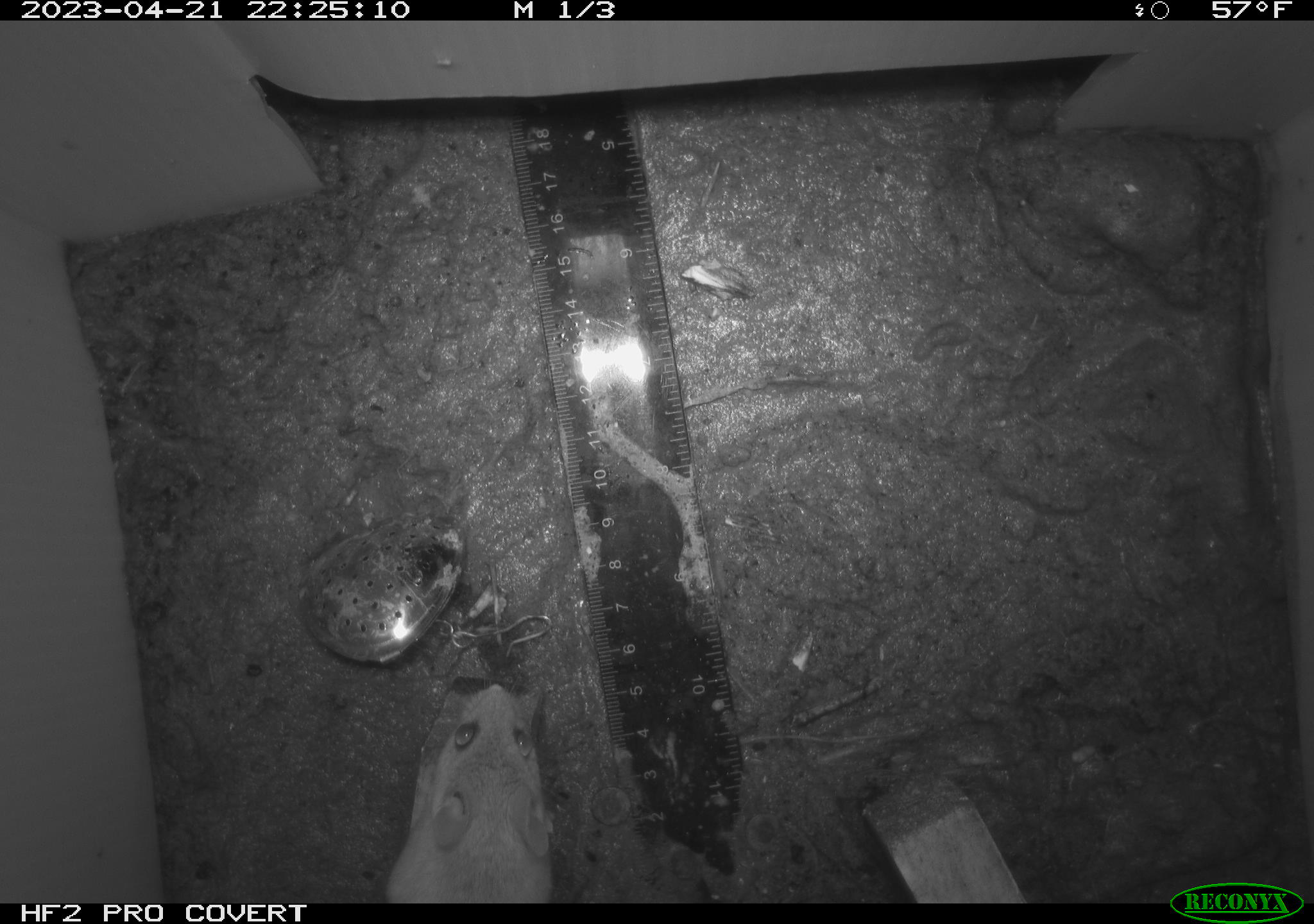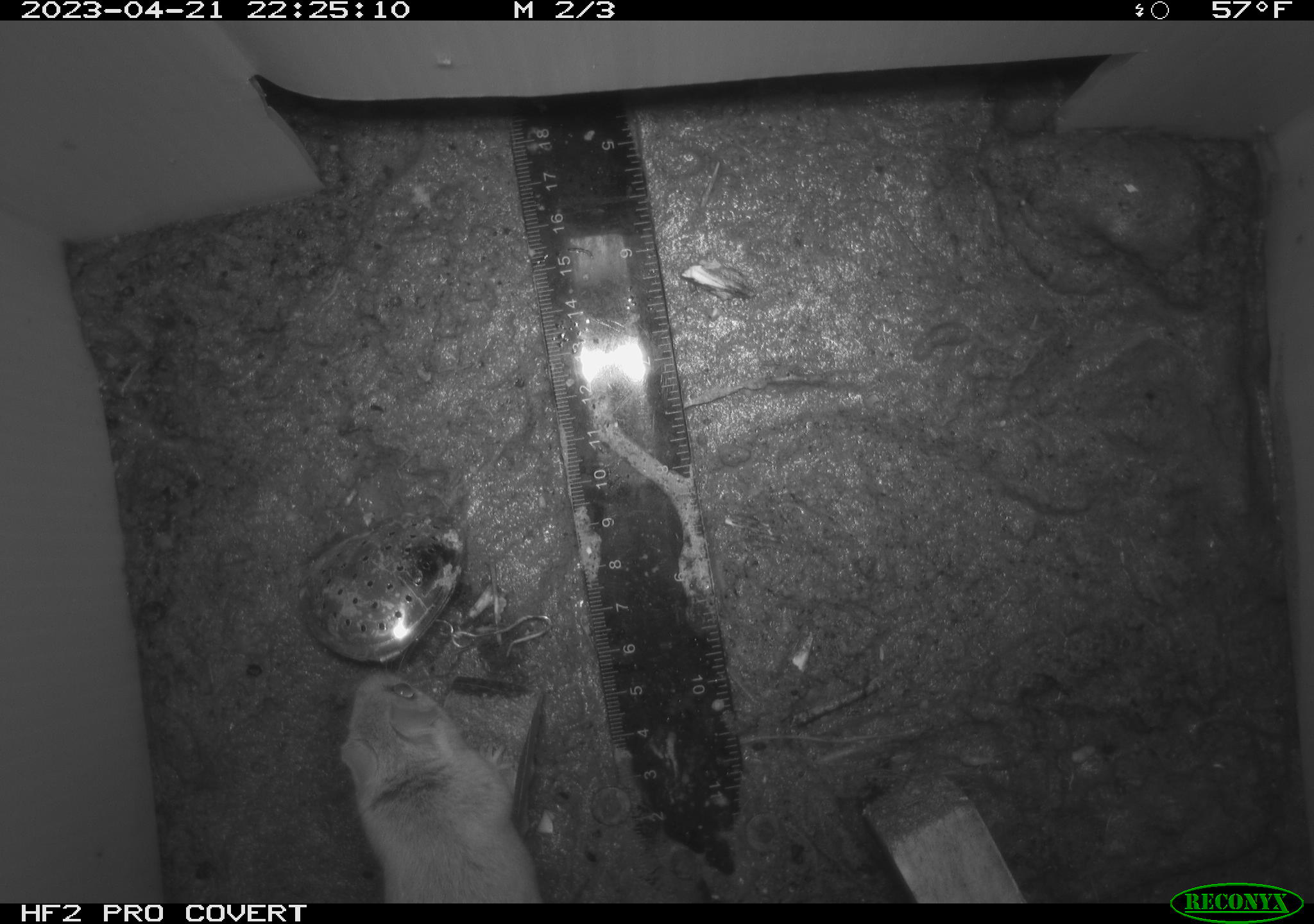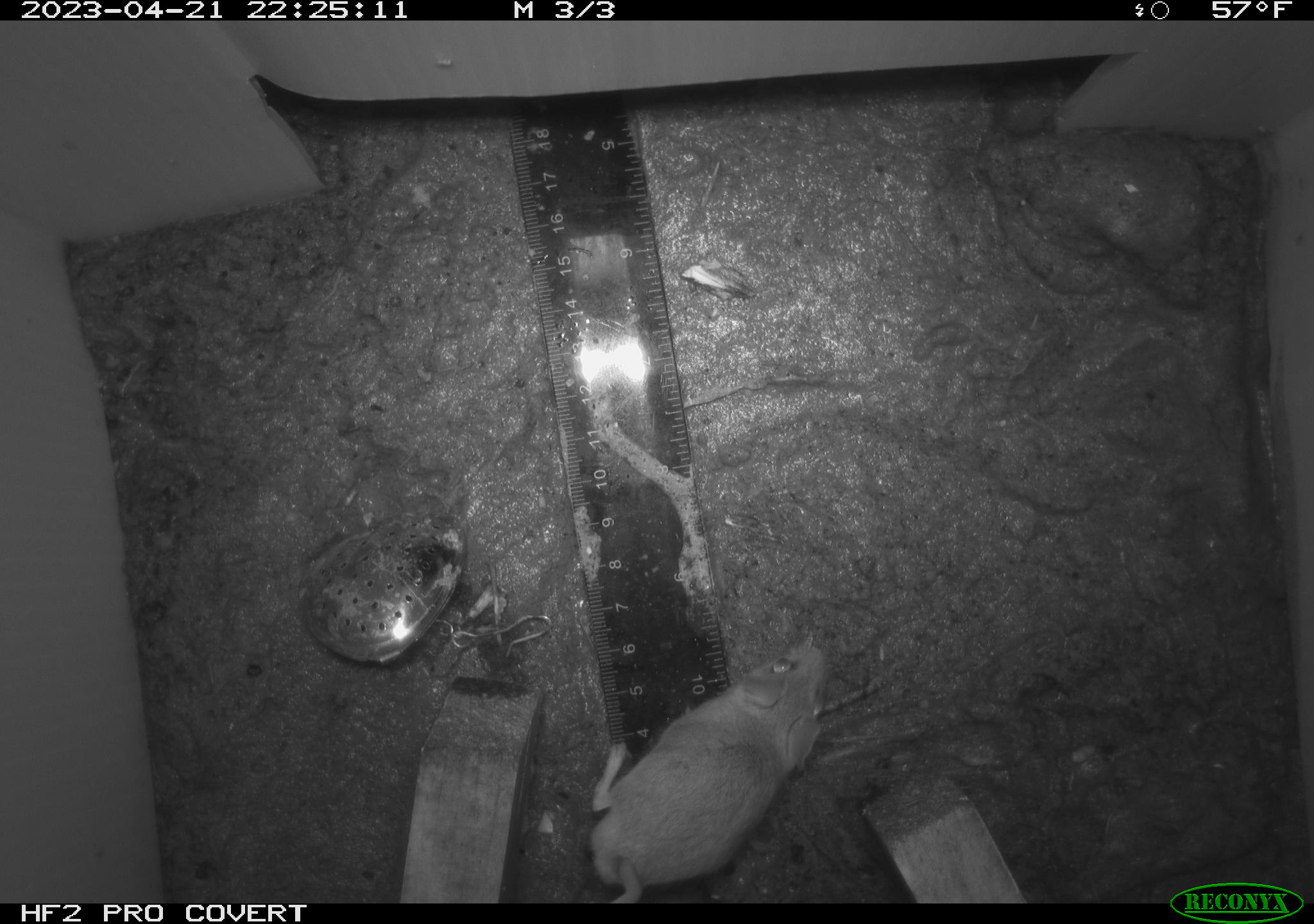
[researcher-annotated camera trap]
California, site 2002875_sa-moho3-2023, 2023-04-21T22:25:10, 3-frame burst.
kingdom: Animalia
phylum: Chordata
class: Mammalia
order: Rodentia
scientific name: Rodentia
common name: mouse species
Mouse species (Rodentia).